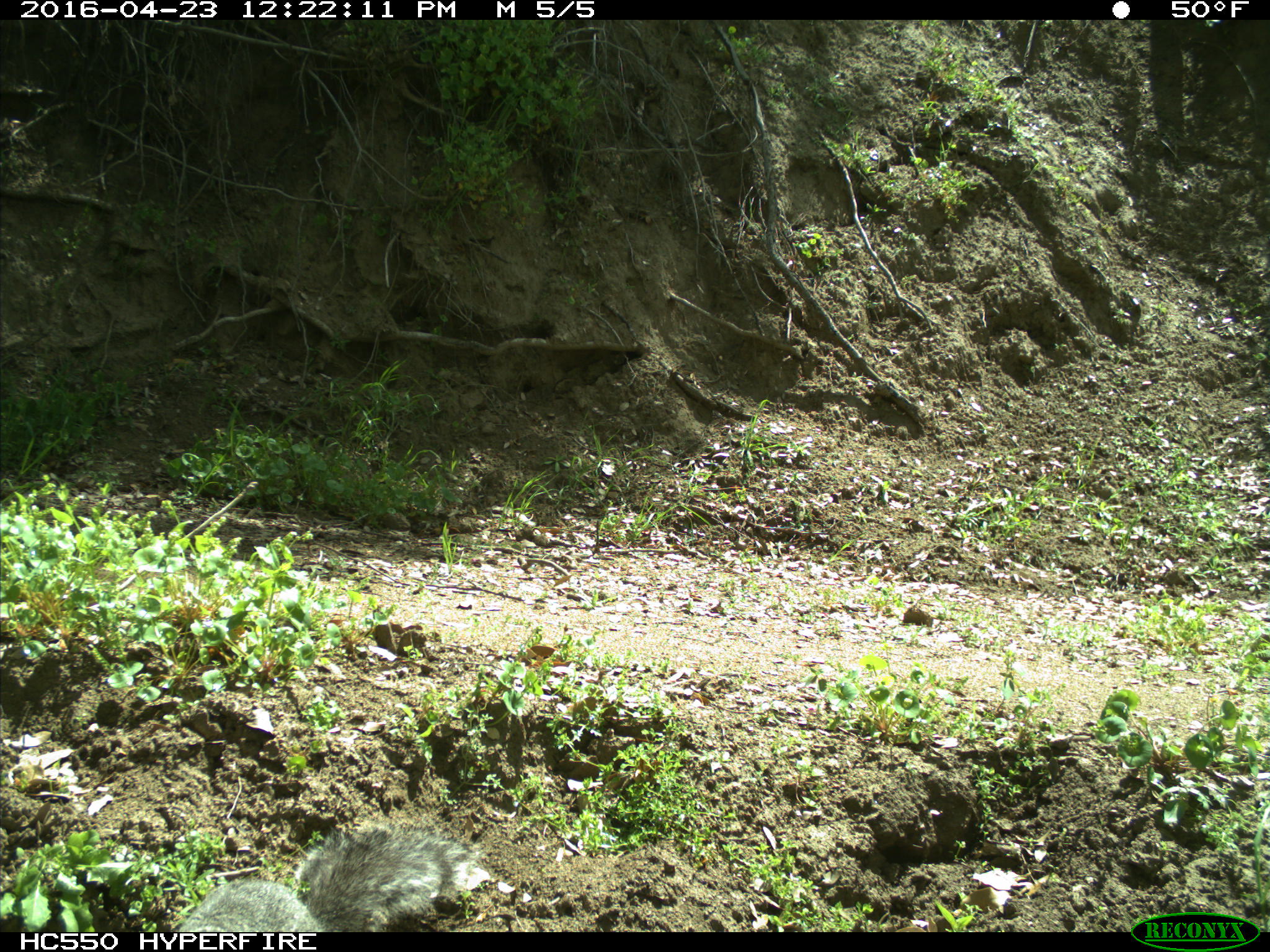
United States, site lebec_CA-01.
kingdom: Animalia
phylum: Chordata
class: Mammalia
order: Rodentia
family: Sciuridae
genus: Sciurus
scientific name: Sciurus carolinensis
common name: eastern gray squirrel